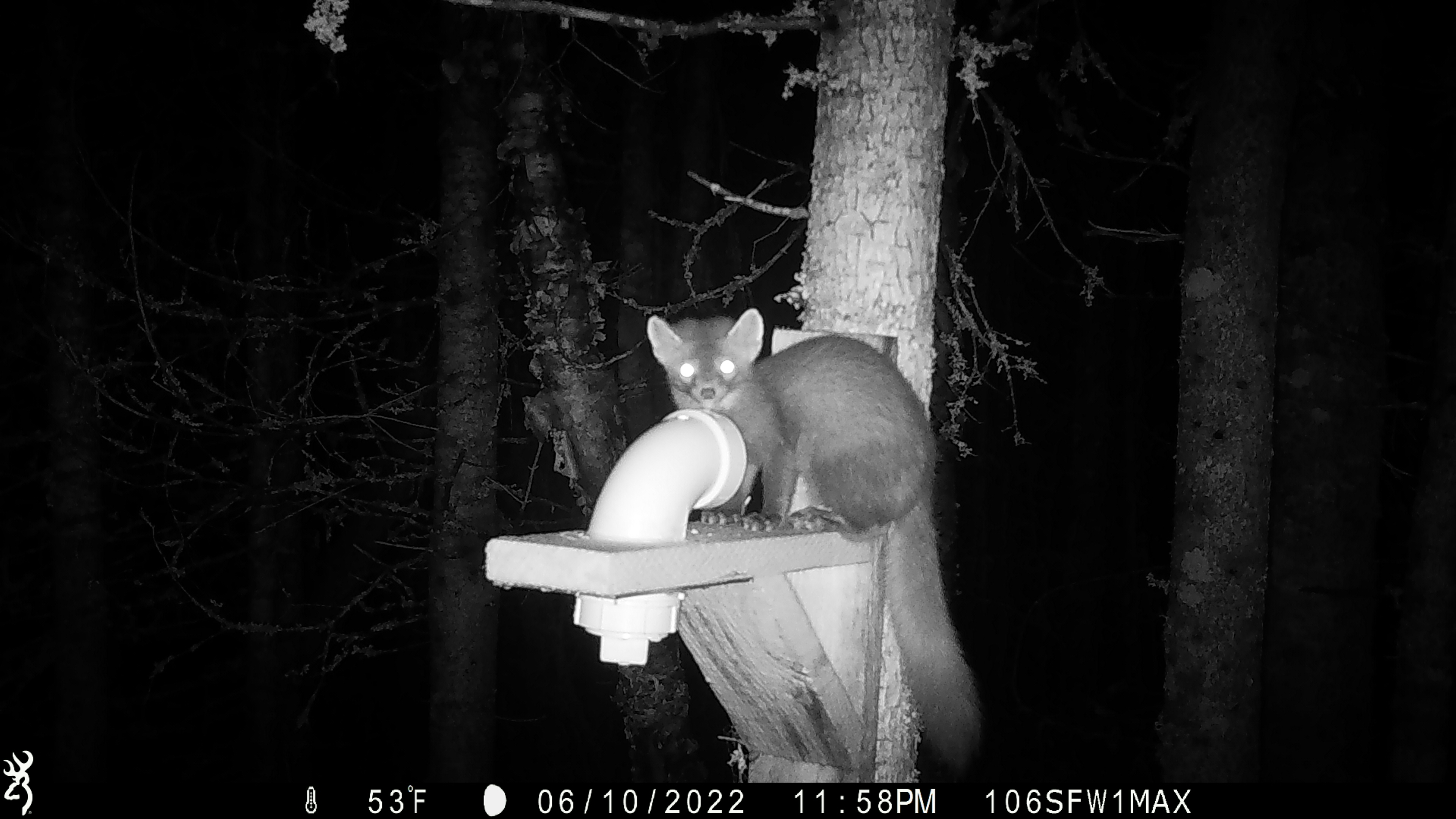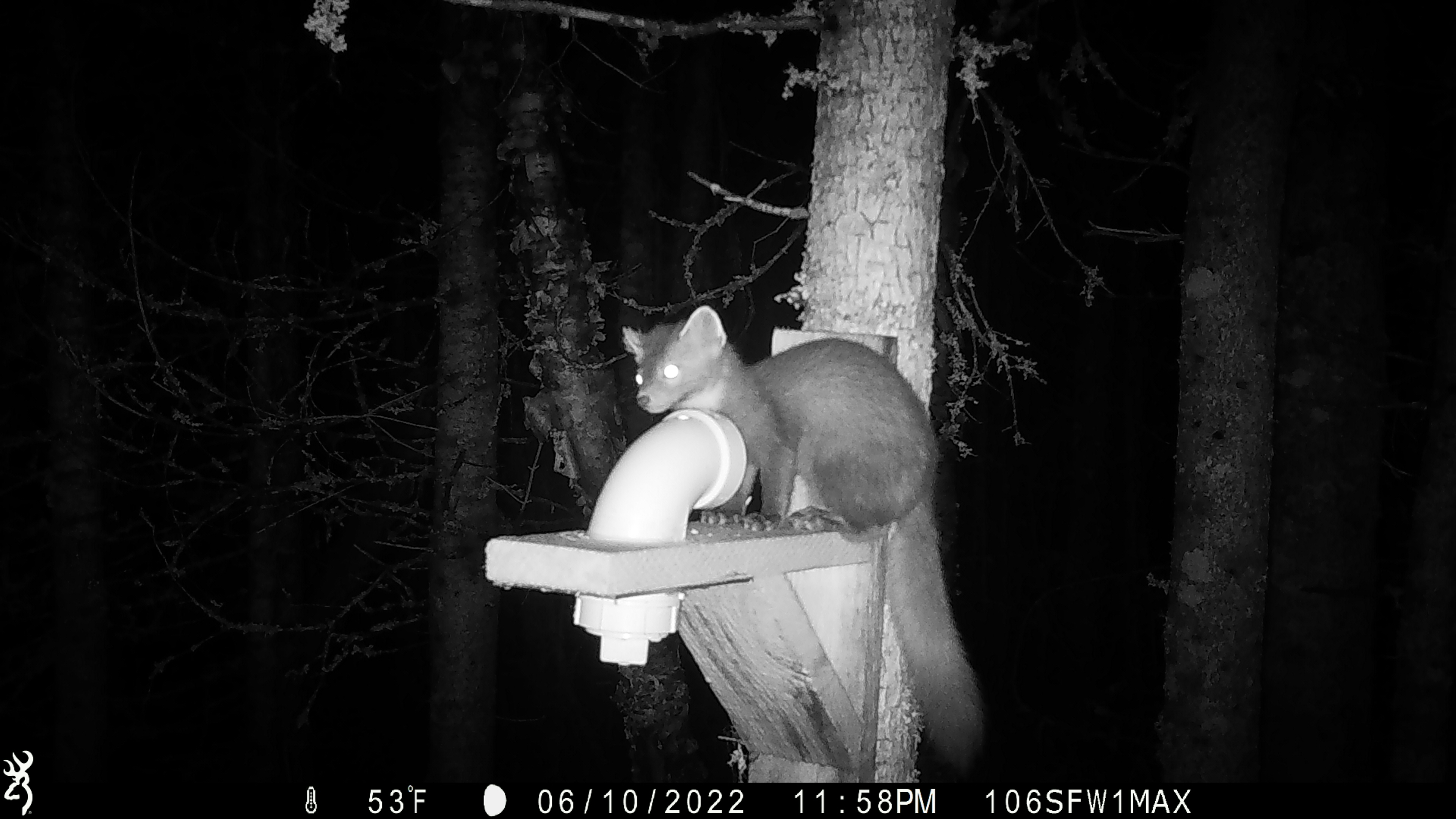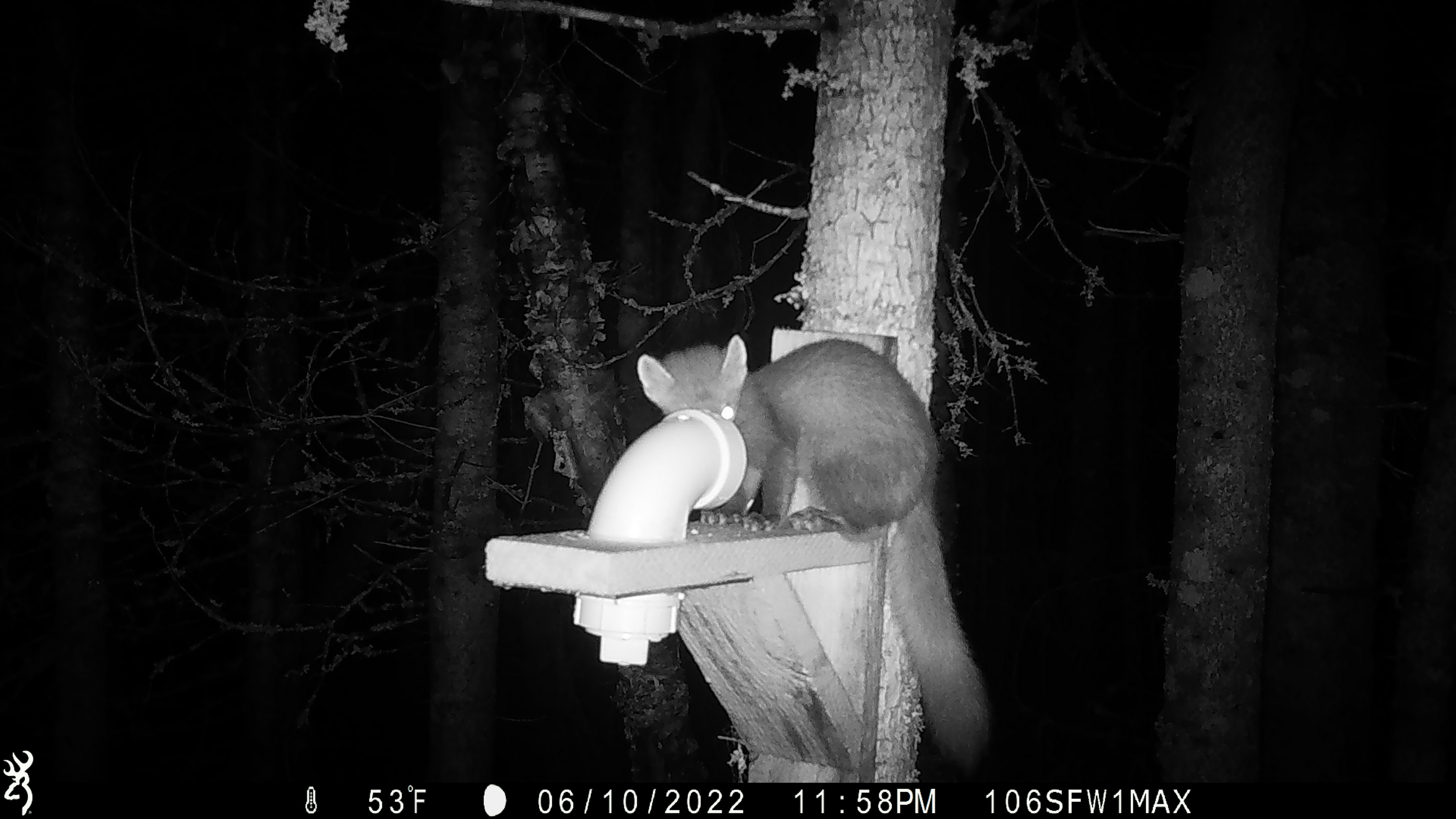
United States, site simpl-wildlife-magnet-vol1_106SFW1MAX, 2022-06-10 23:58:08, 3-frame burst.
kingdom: Animalia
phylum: Chordata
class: Mammalia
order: Carnivora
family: Mustelidae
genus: Martes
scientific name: Martes americana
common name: american marten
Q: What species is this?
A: American marten (Martes americana).